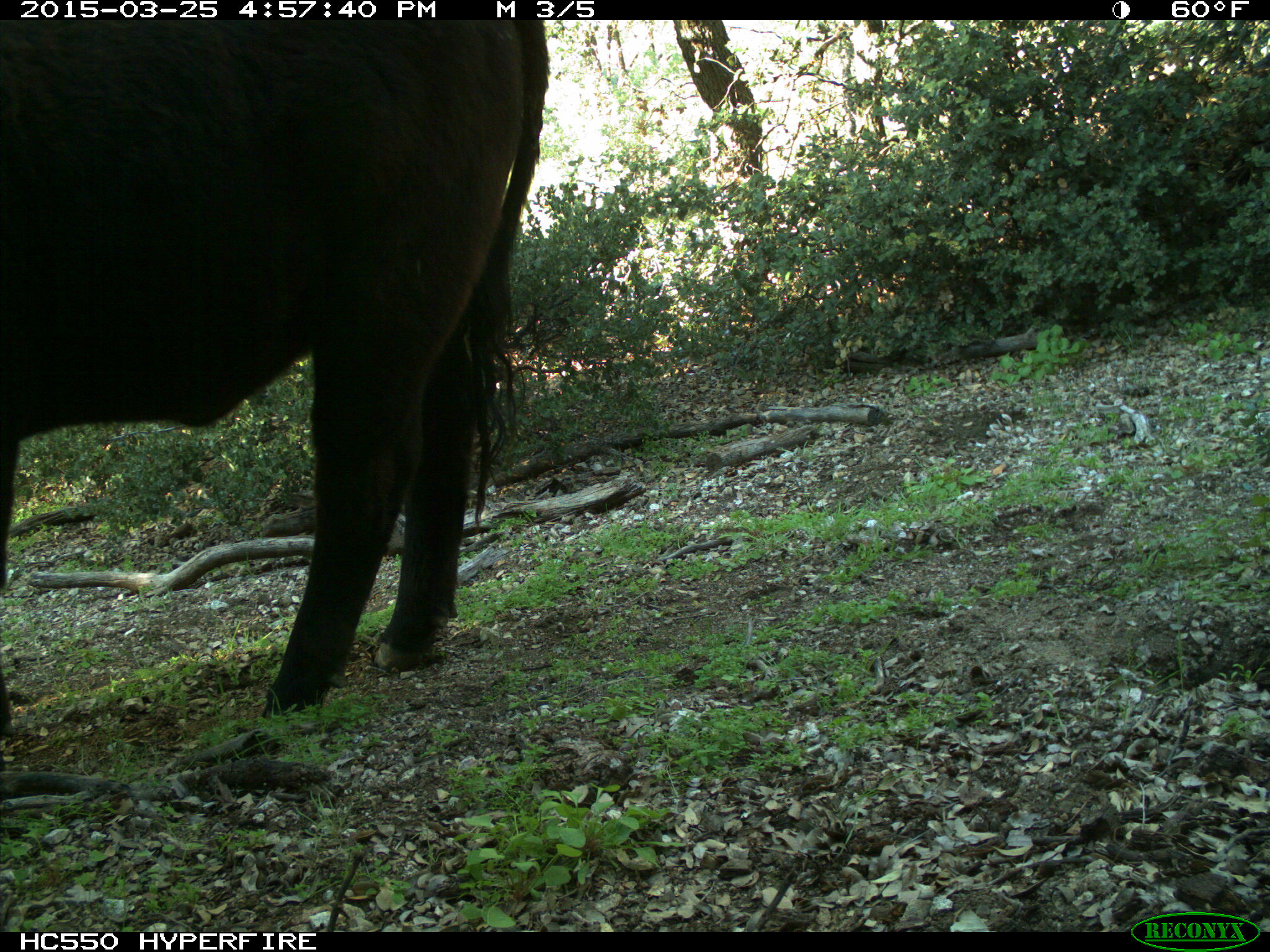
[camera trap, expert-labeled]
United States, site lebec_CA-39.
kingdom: Animalia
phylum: Chordata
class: Mammalia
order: Artiodactyla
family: Bovidae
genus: Bos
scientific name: Bos taurus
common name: domestic cow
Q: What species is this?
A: Bos taurus (domestic cow).